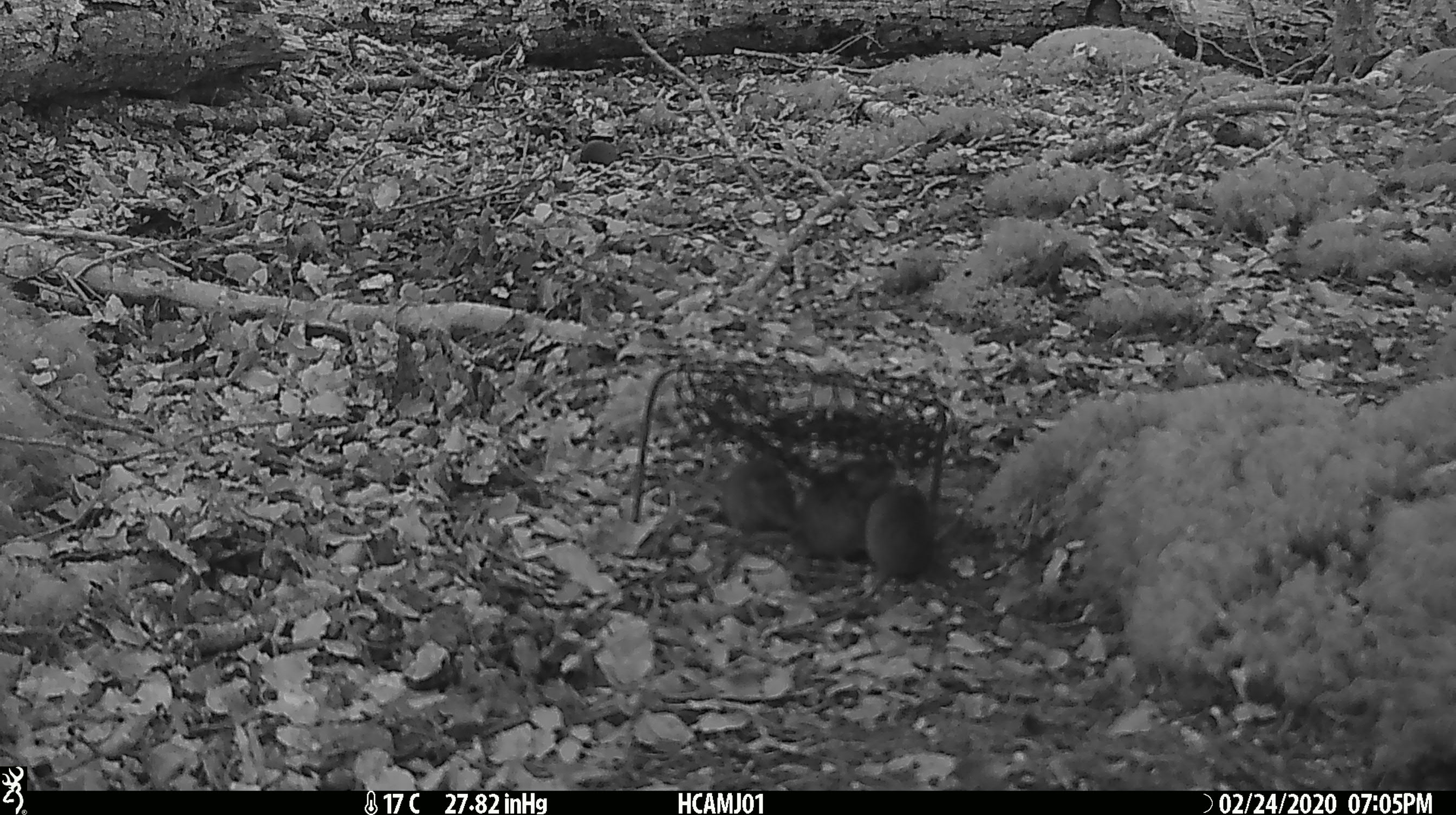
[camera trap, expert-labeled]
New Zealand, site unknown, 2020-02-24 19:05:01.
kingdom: Animalia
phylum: Chordata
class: Mammalia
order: Rodentia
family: Muridae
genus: Mus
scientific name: Mus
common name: mouse